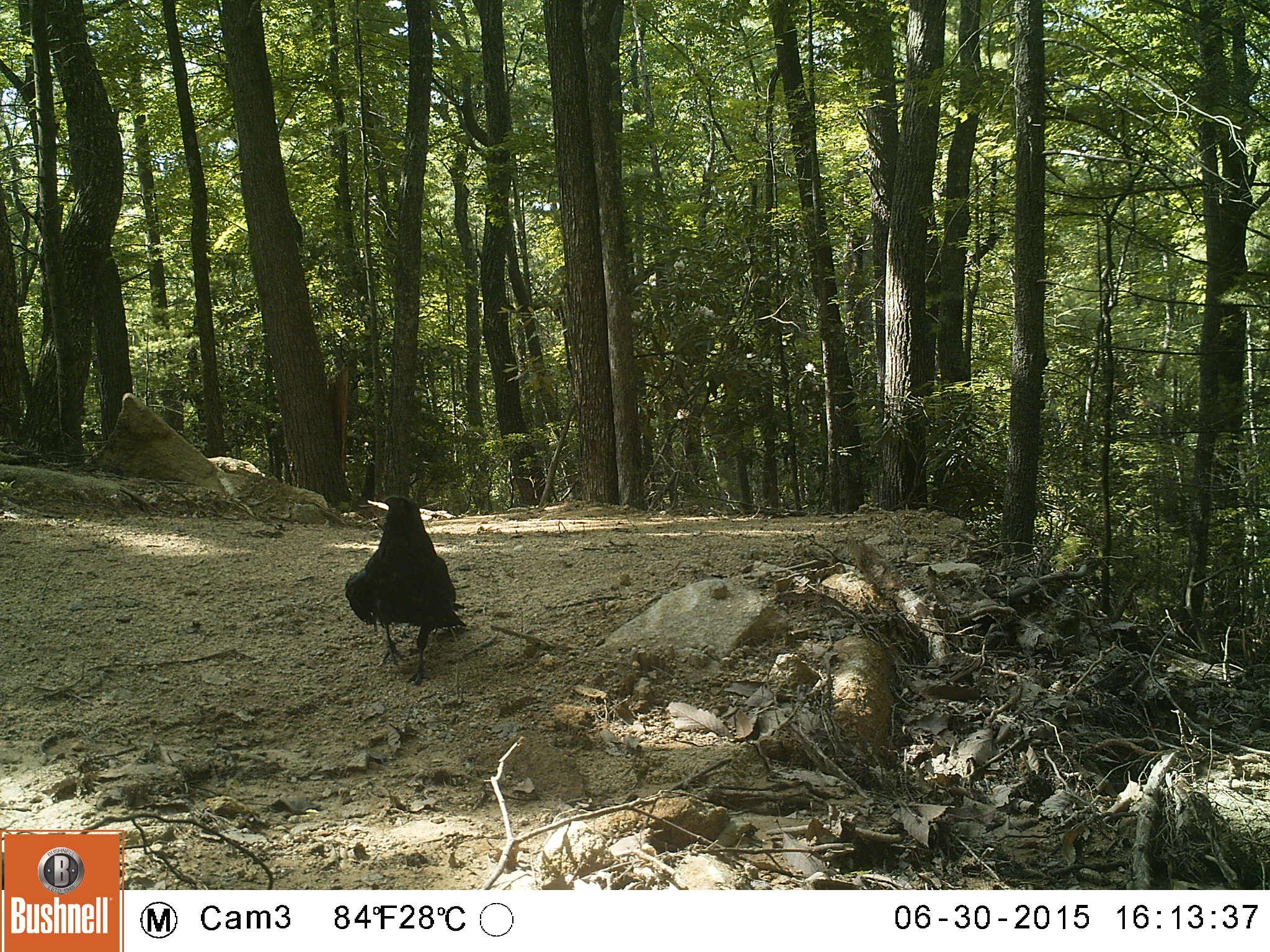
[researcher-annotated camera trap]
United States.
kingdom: Animalia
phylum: Chordata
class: Aves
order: Passeriformes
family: Corvidae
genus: Corvus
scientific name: Corvus brachyrhynchos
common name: american crow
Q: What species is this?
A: American Crow (Corvus brachyrhynchos).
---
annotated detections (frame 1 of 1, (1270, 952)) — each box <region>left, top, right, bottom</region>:
American Crow: <region>327, 482, 475, 681</region>